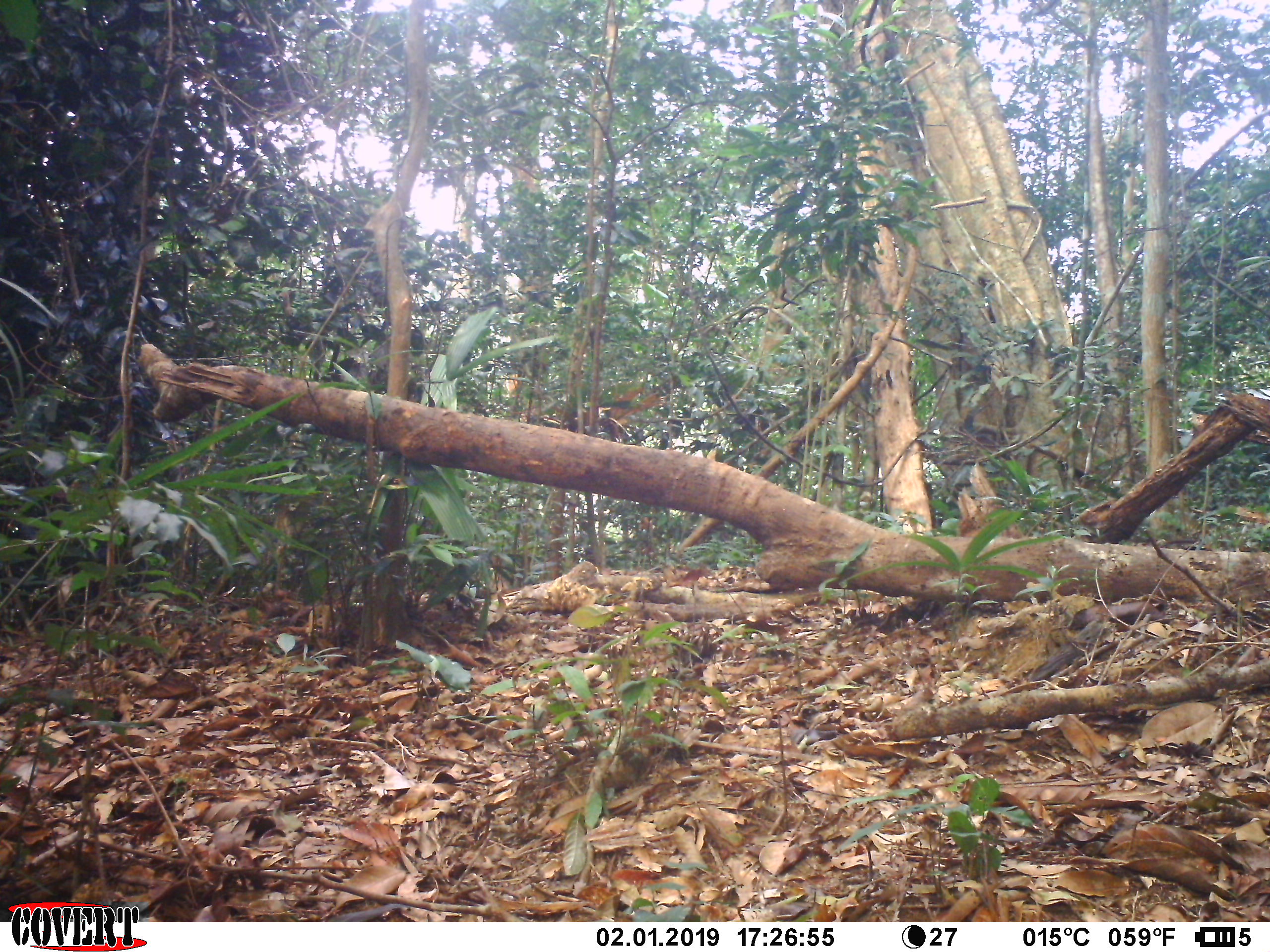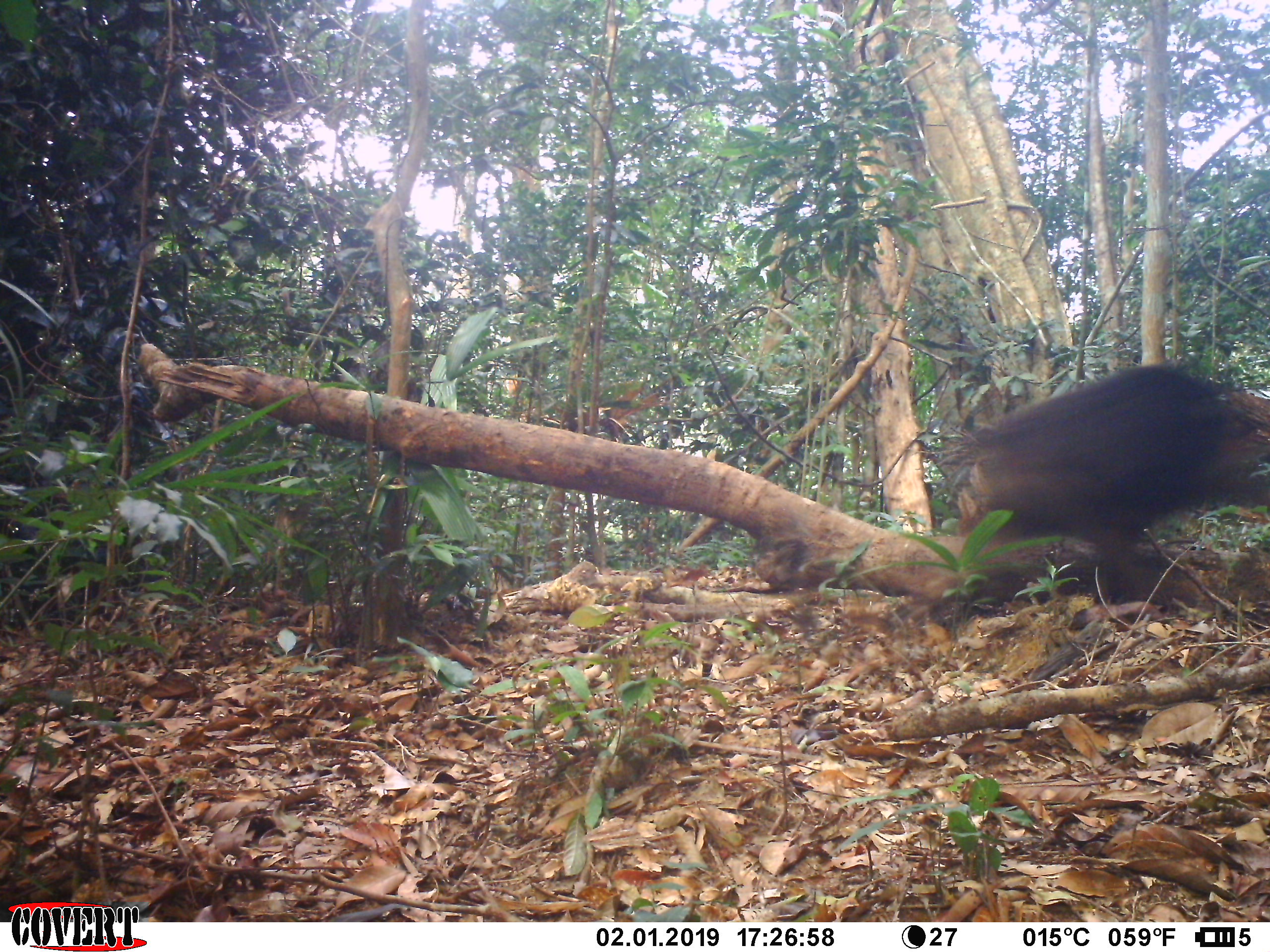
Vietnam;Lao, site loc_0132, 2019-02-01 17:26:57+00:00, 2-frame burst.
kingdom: Animalia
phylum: Chordata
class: Mammalia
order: Primates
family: Cercopithecidae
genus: Macaca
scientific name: Macaca arctoides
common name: stump-tailed macaque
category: stump tailed macaque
Stump tailed macaque (stump-tailed macaque) (Macaca arctoides). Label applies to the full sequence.